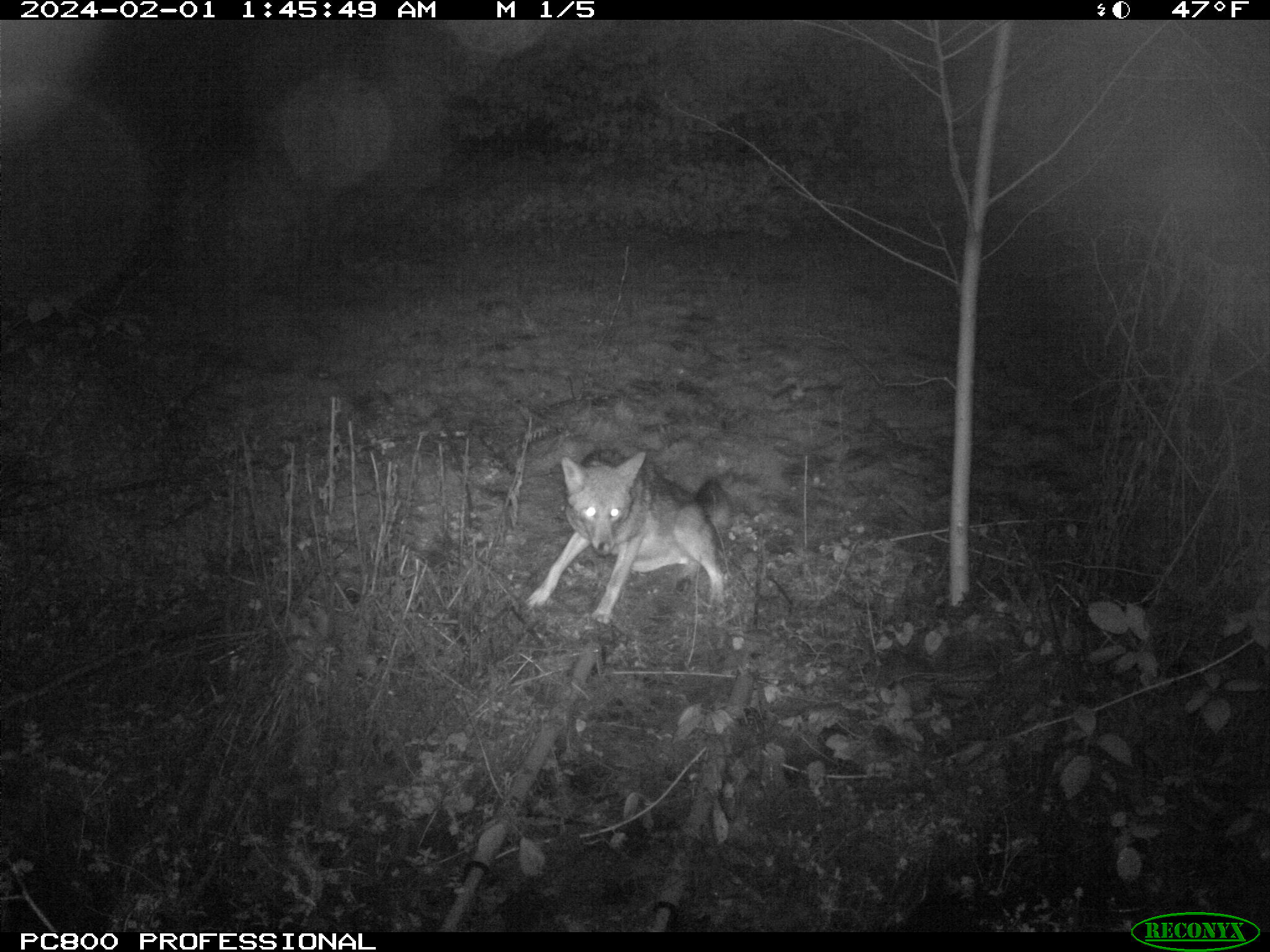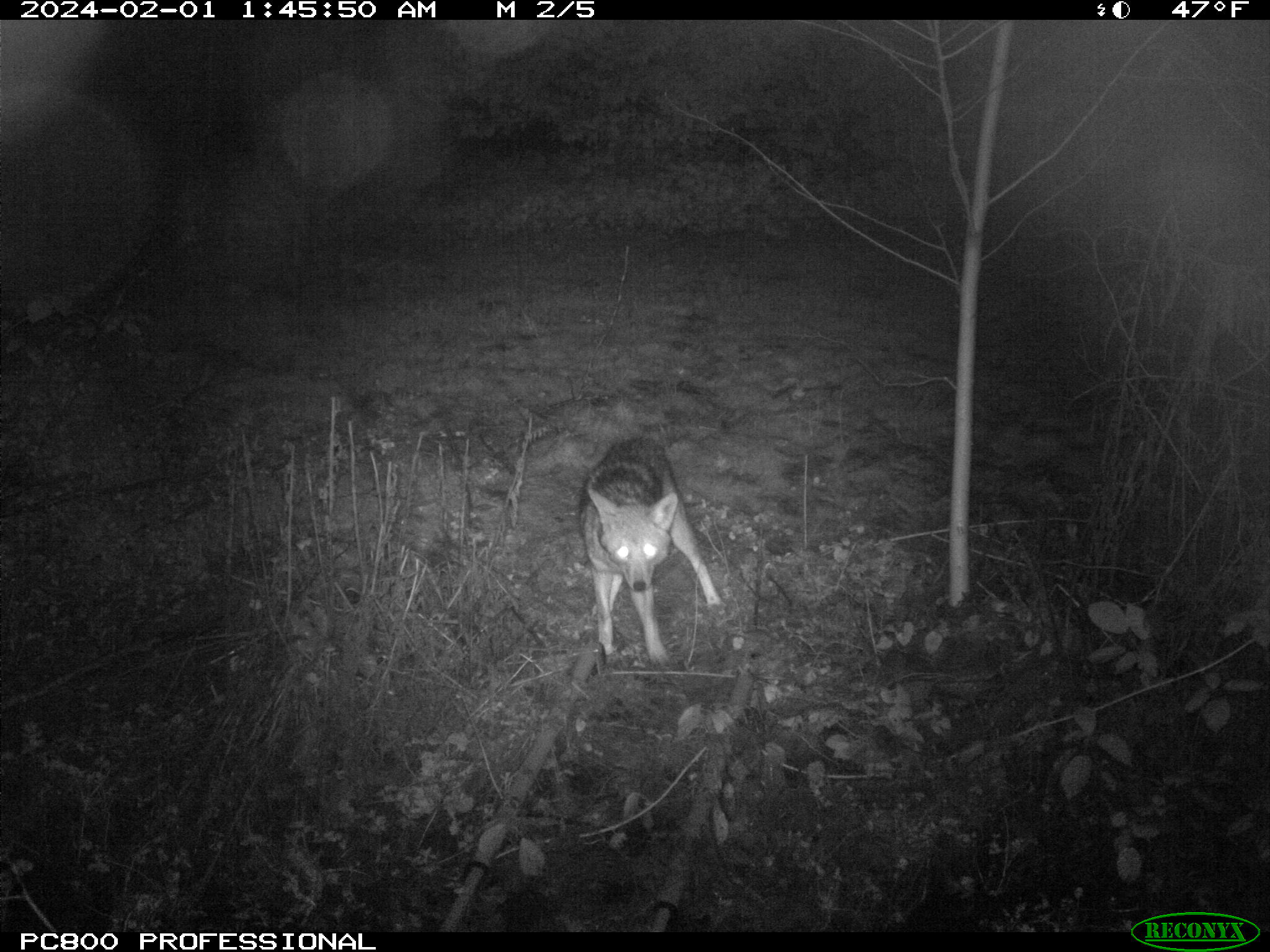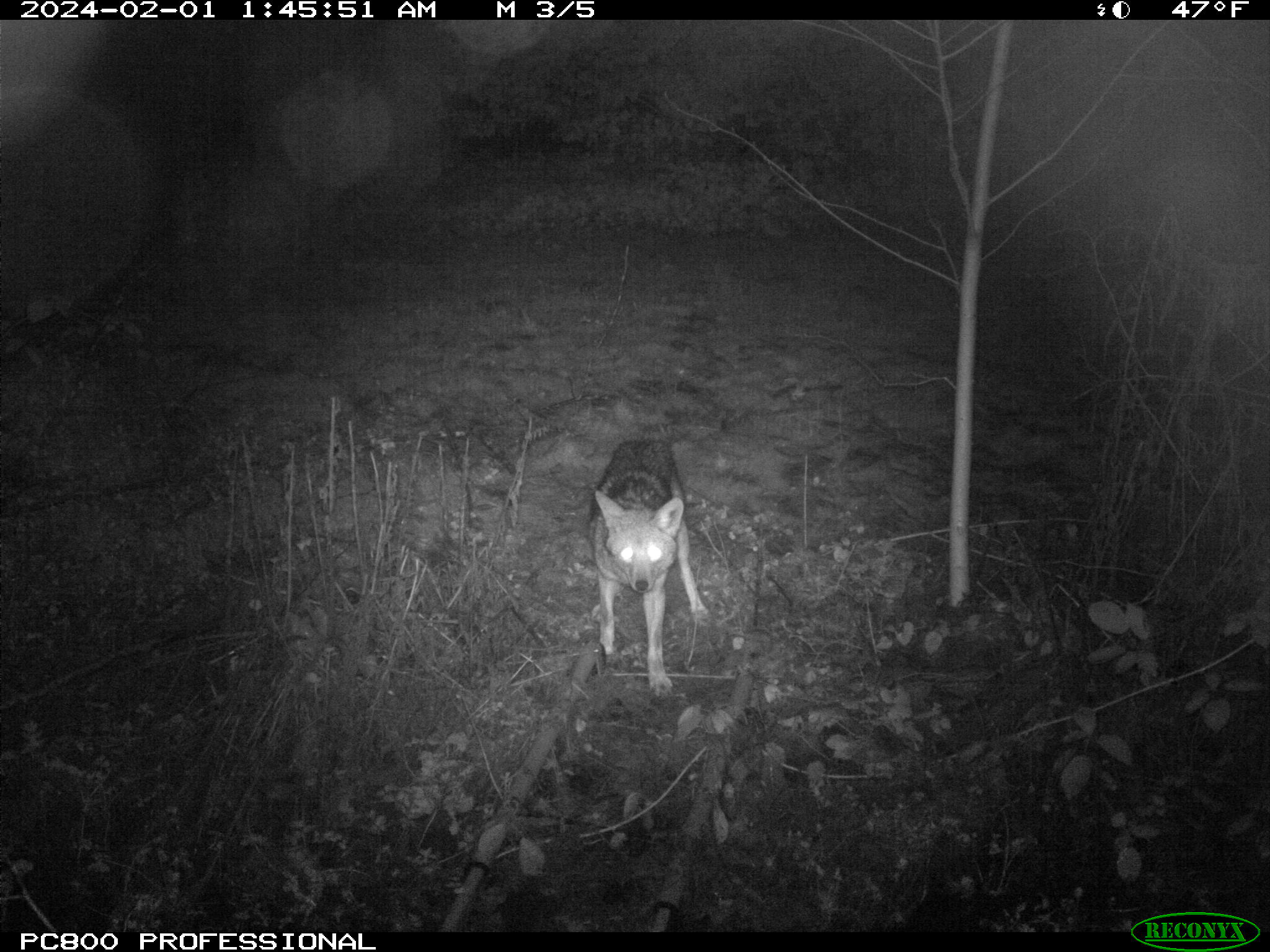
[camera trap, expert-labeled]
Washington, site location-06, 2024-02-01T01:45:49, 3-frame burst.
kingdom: Animalia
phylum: Chordata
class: Mammalia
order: Carnivora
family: Canidae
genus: Canis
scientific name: Canis latrans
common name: coyote